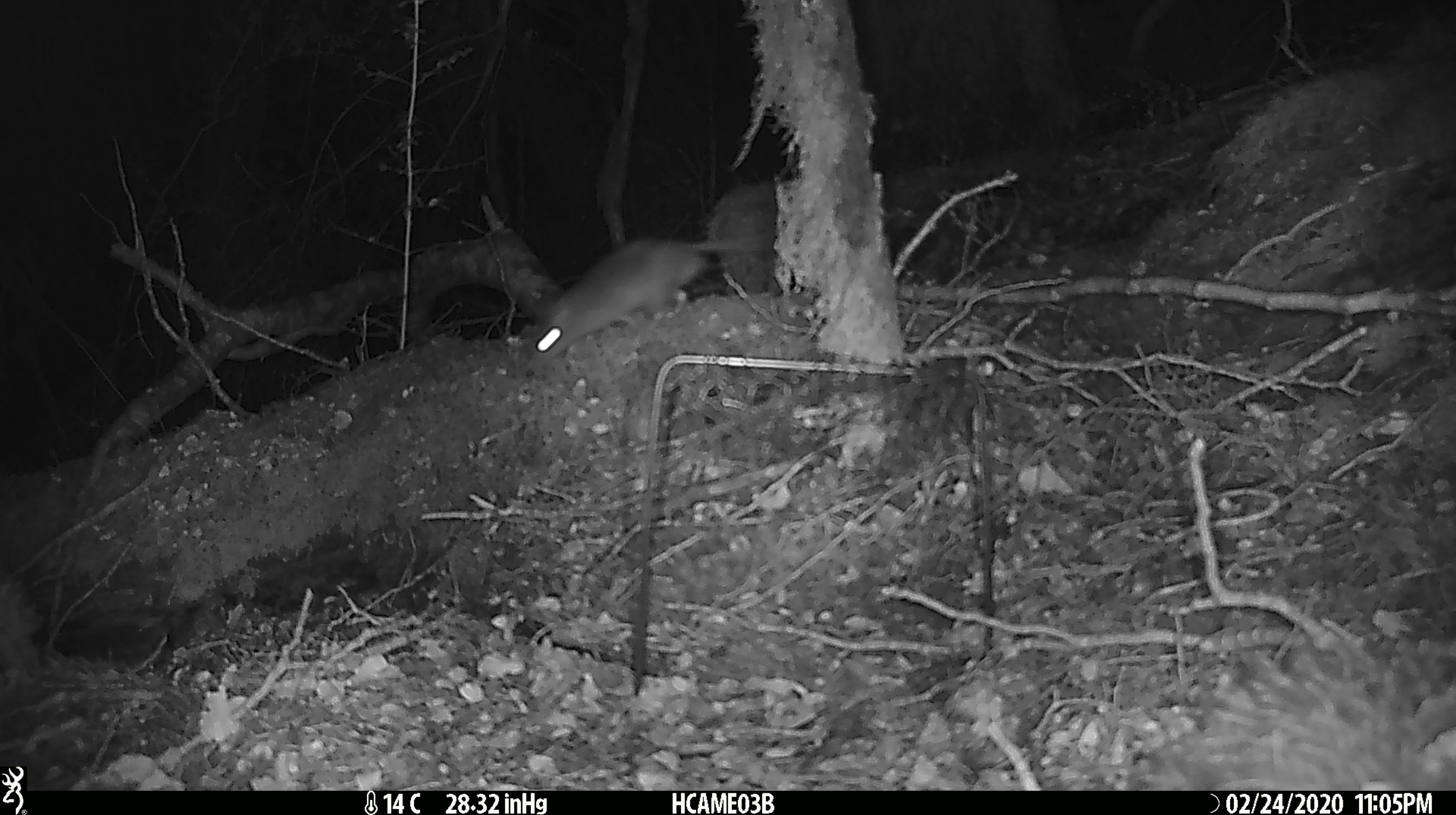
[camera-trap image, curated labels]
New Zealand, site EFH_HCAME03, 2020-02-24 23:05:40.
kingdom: Animalia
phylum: Chordata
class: Mammalia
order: Rodentia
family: Muridae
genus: Rattus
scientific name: Rattus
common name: rat